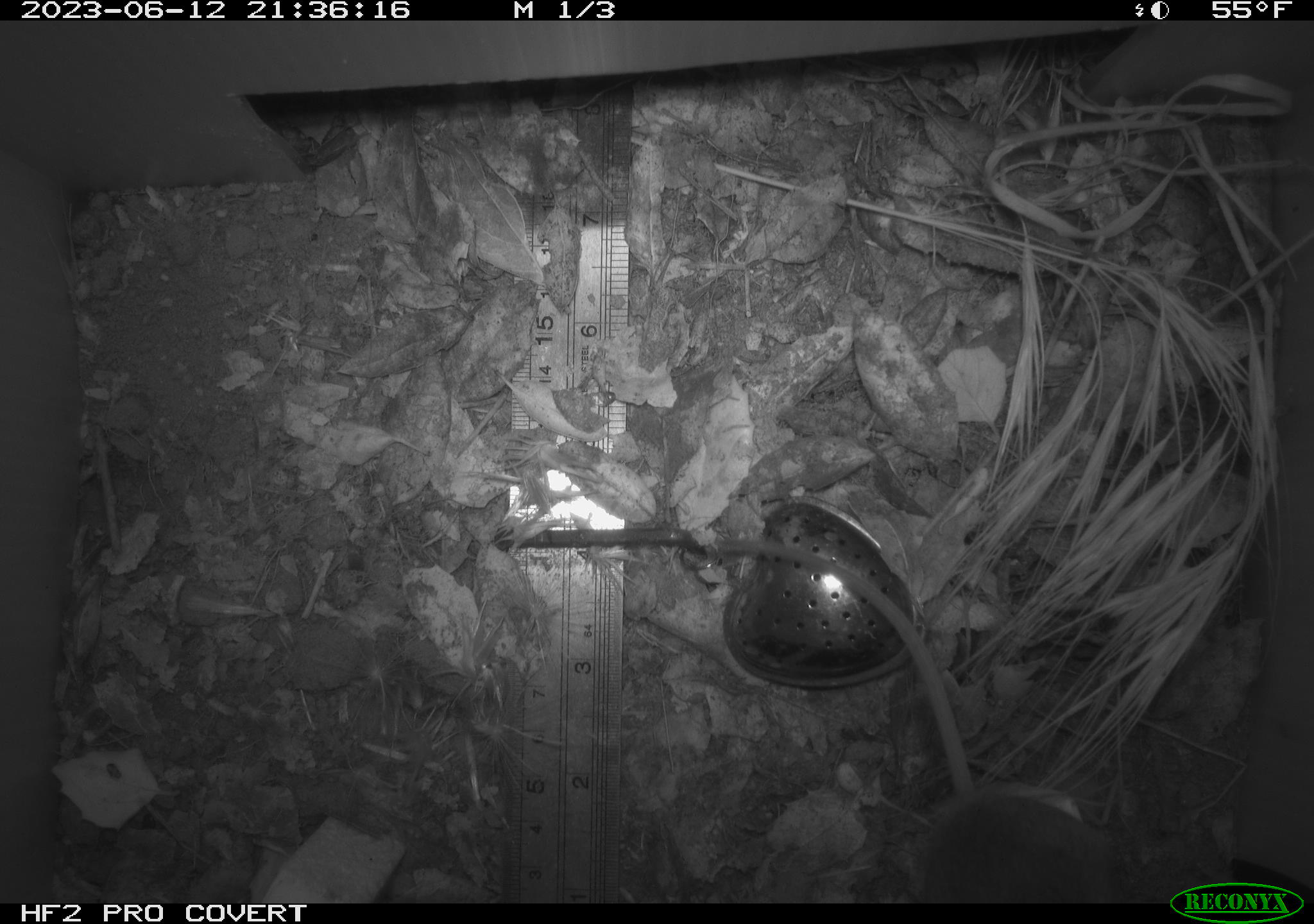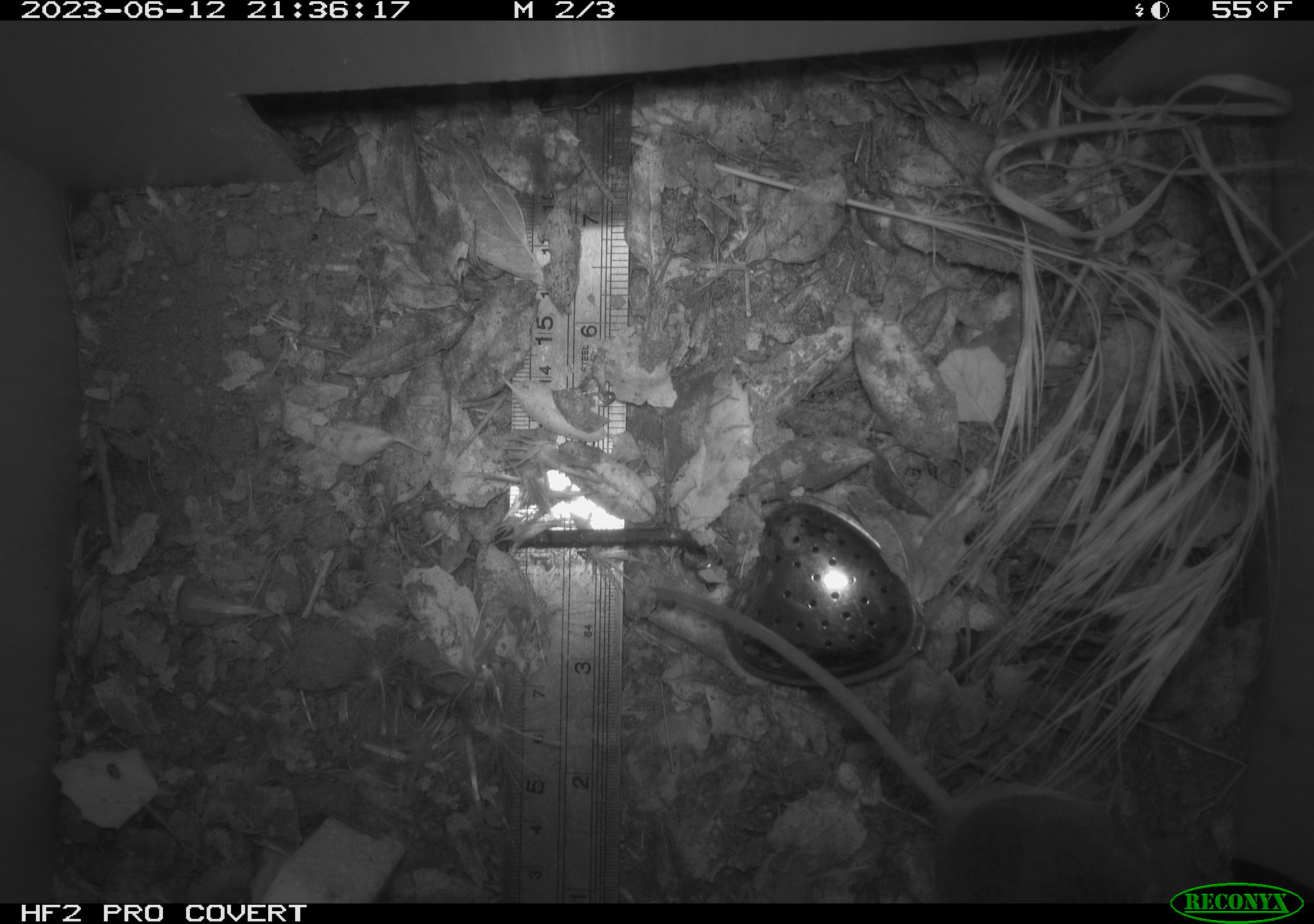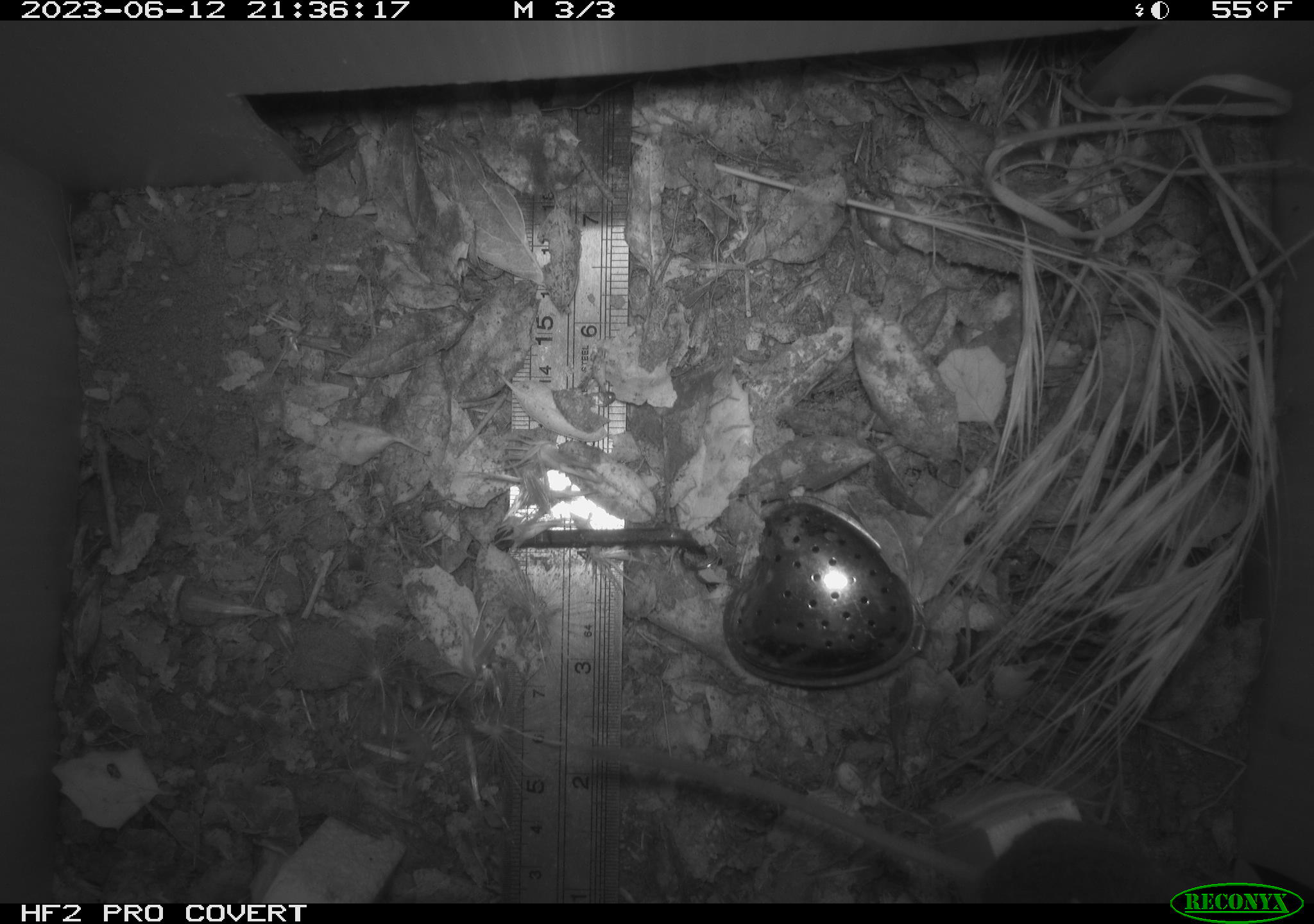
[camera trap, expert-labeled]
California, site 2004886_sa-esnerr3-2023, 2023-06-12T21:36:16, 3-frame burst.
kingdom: Animalia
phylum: Chordata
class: Mammalia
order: Rodentia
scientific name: Rodentia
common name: mouse species